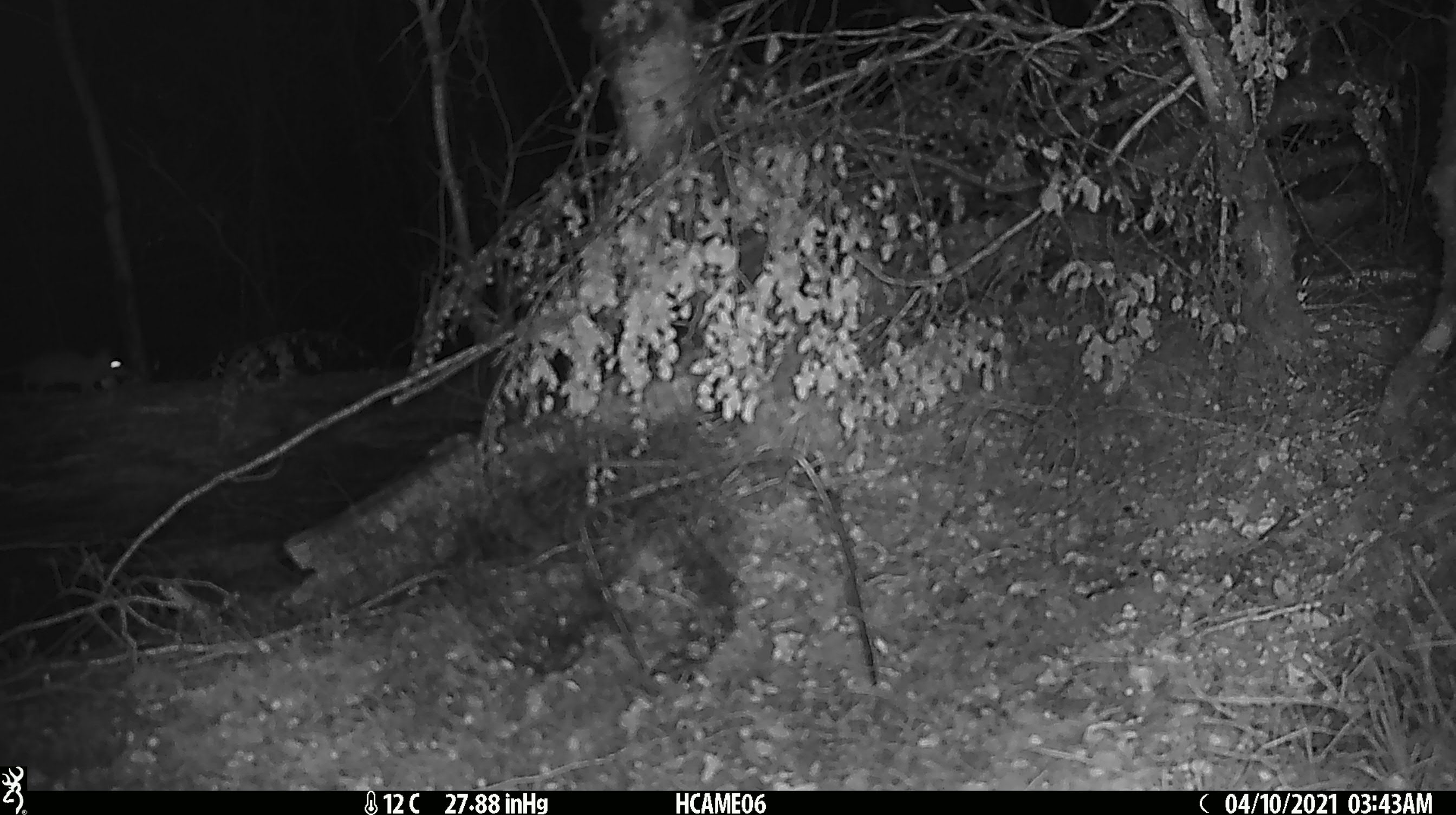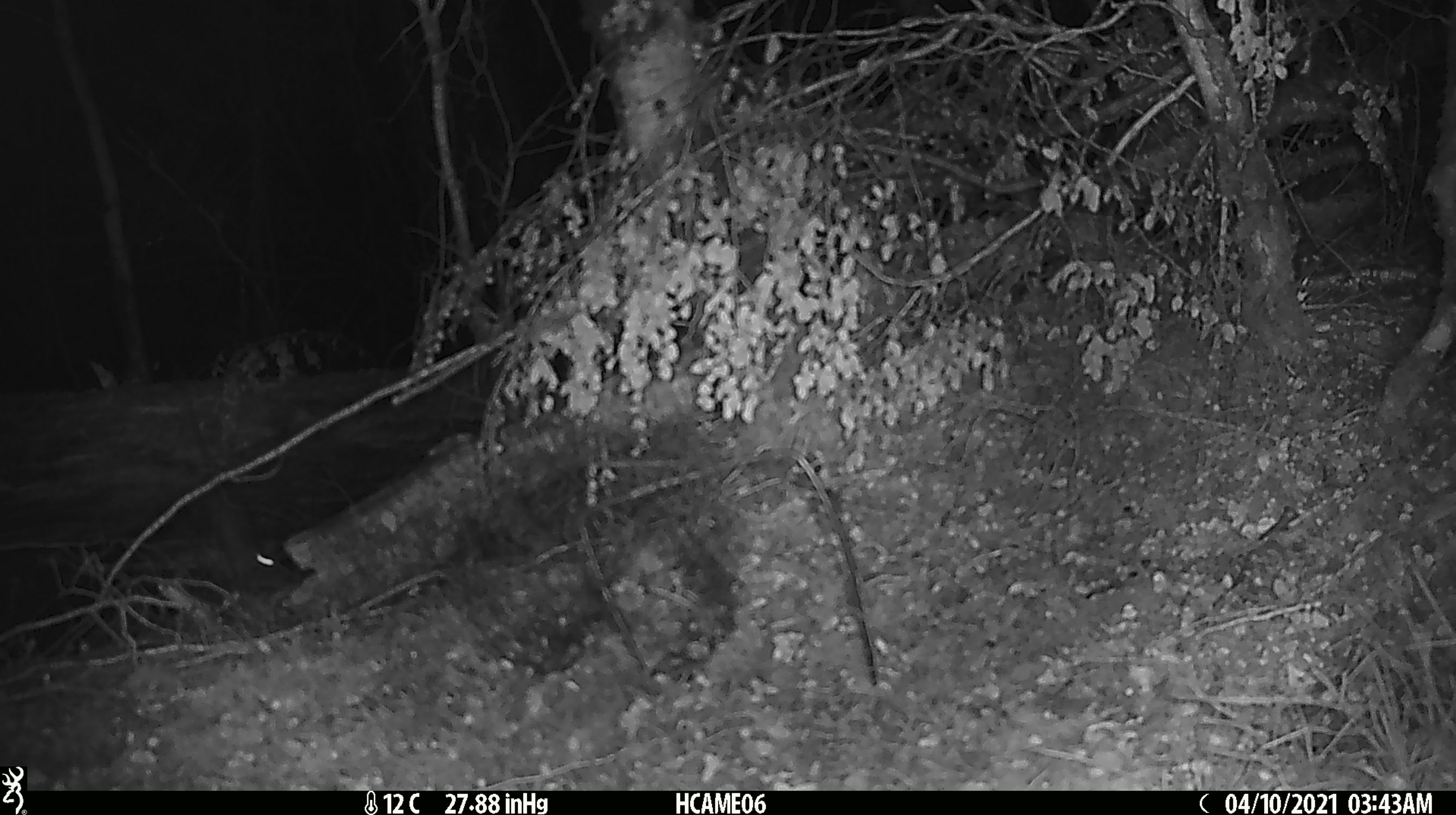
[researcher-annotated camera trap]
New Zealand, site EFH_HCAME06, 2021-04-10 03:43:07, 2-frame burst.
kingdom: Animalia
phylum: Chordata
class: Mammalia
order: Rodentia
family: Muridae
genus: Rattus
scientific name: Rattus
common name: rat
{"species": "rat (Rattus)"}